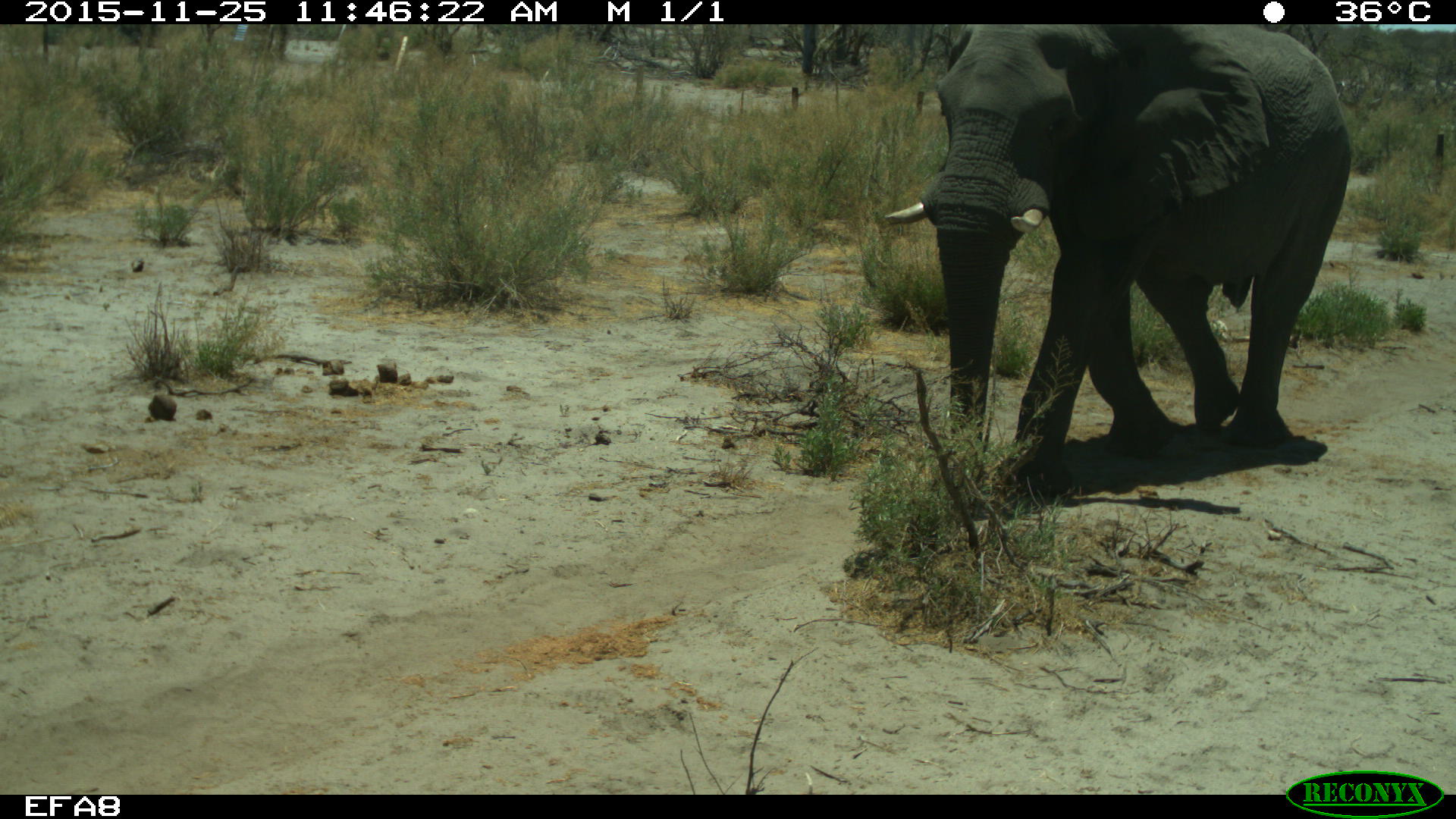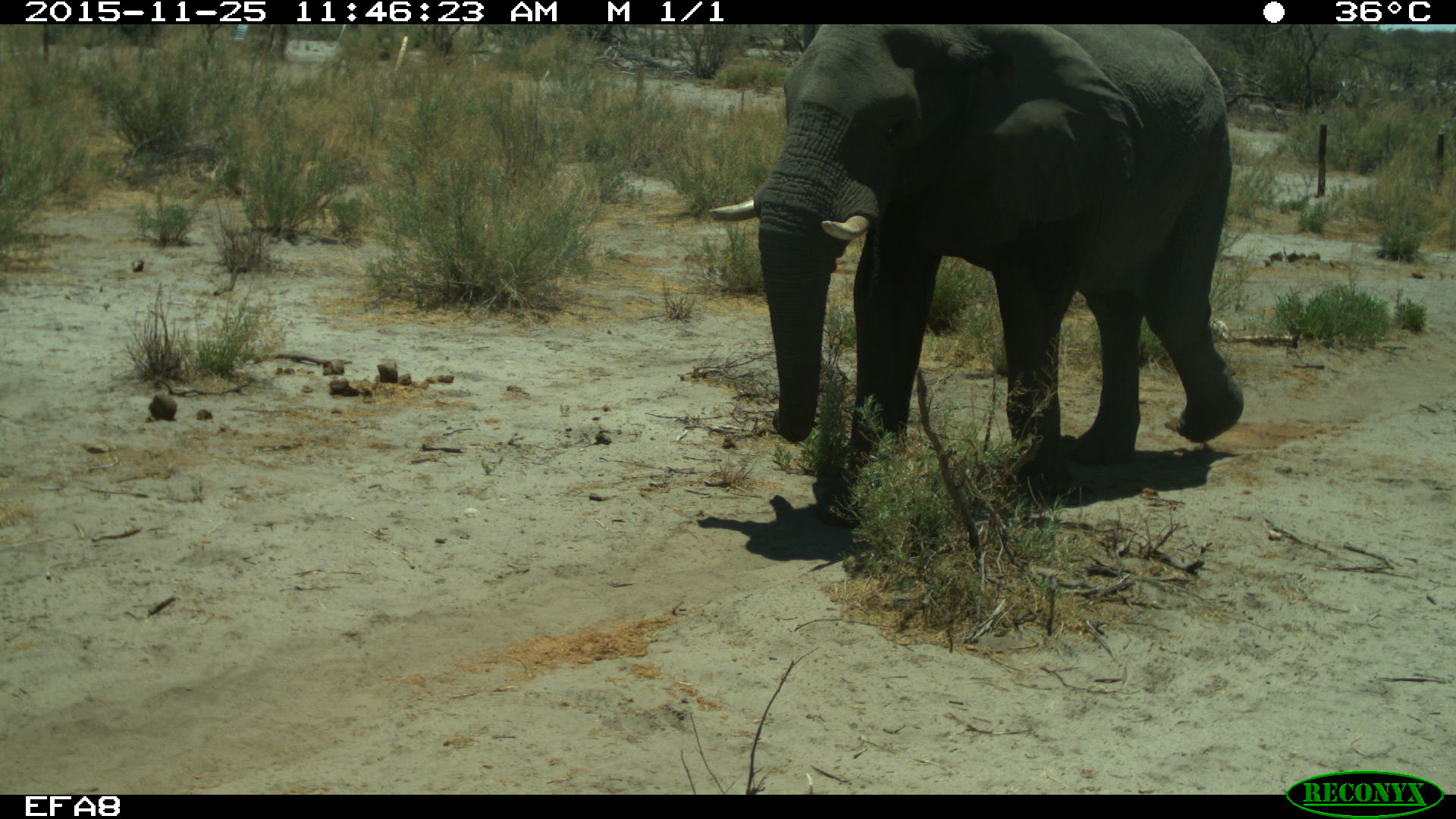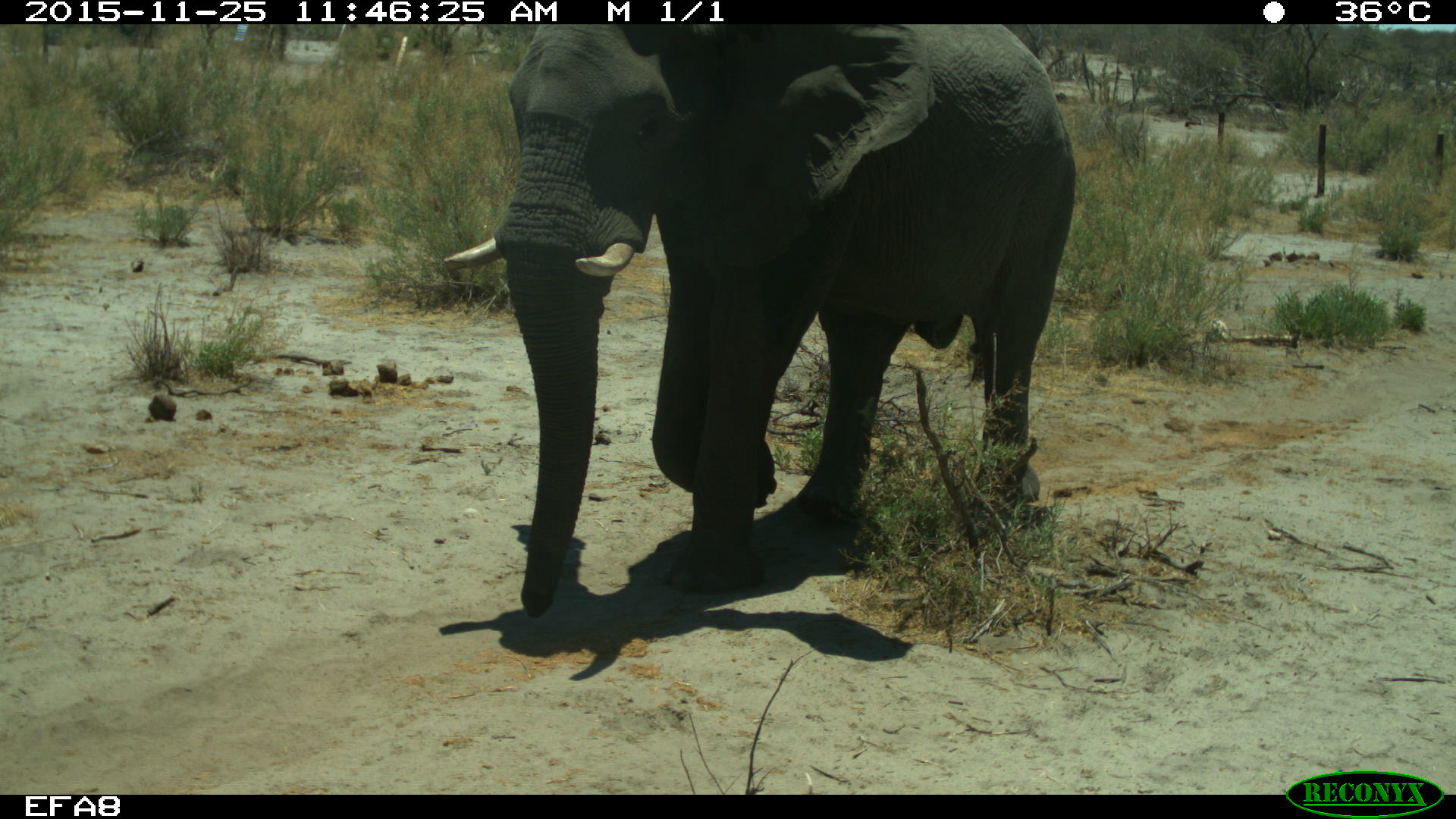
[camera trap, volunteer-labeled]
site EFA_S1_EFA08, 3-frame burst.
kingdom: Animalia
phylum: Chordata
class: Mammalia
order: Proboscidea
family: Elephantidae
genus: Loxodonta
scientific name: Loxodonta africana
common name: african bush elephant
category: elephant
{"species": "elephant (african bush elephant) (Loxodonta africana)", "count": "1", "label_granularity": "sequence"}